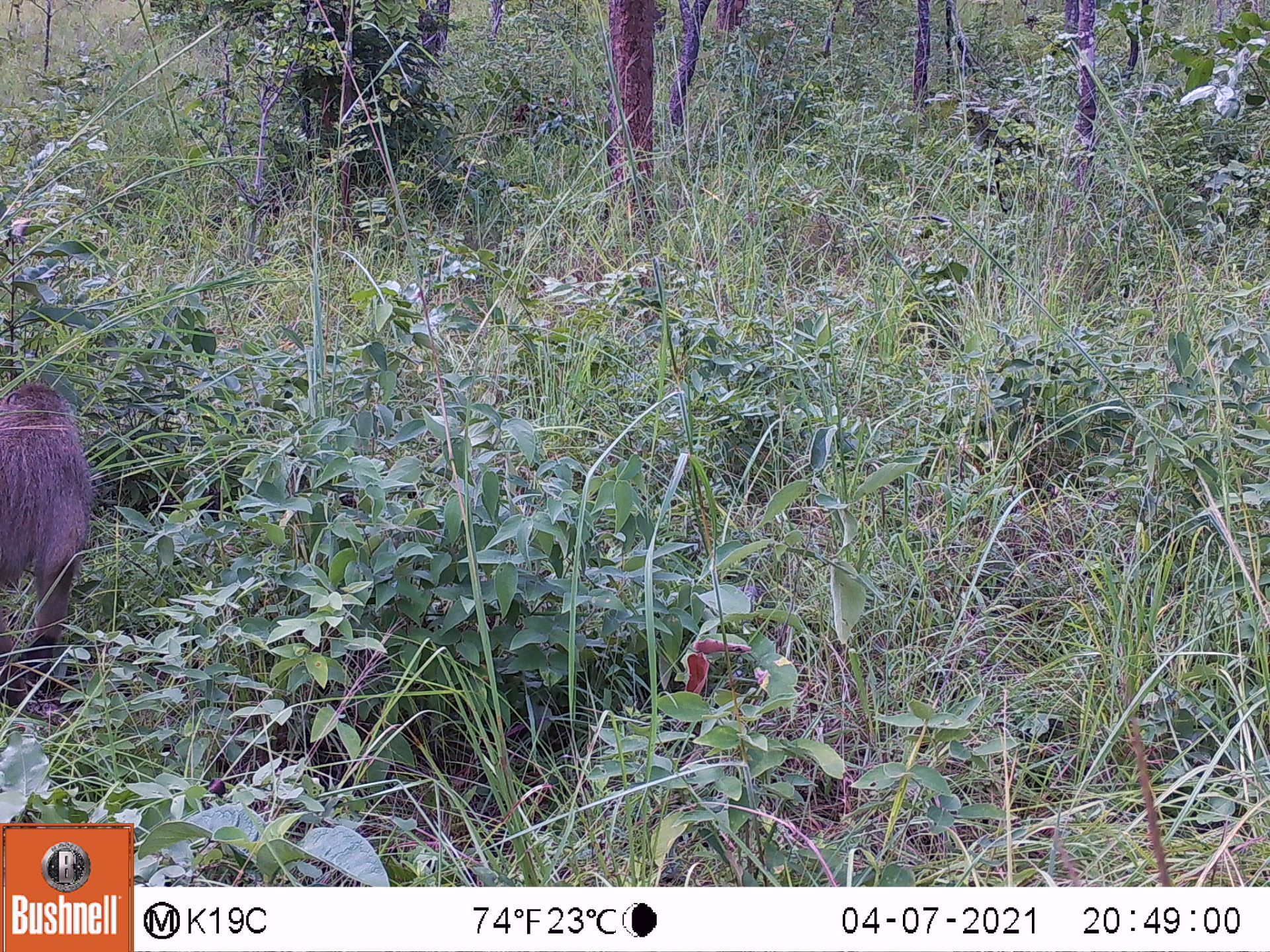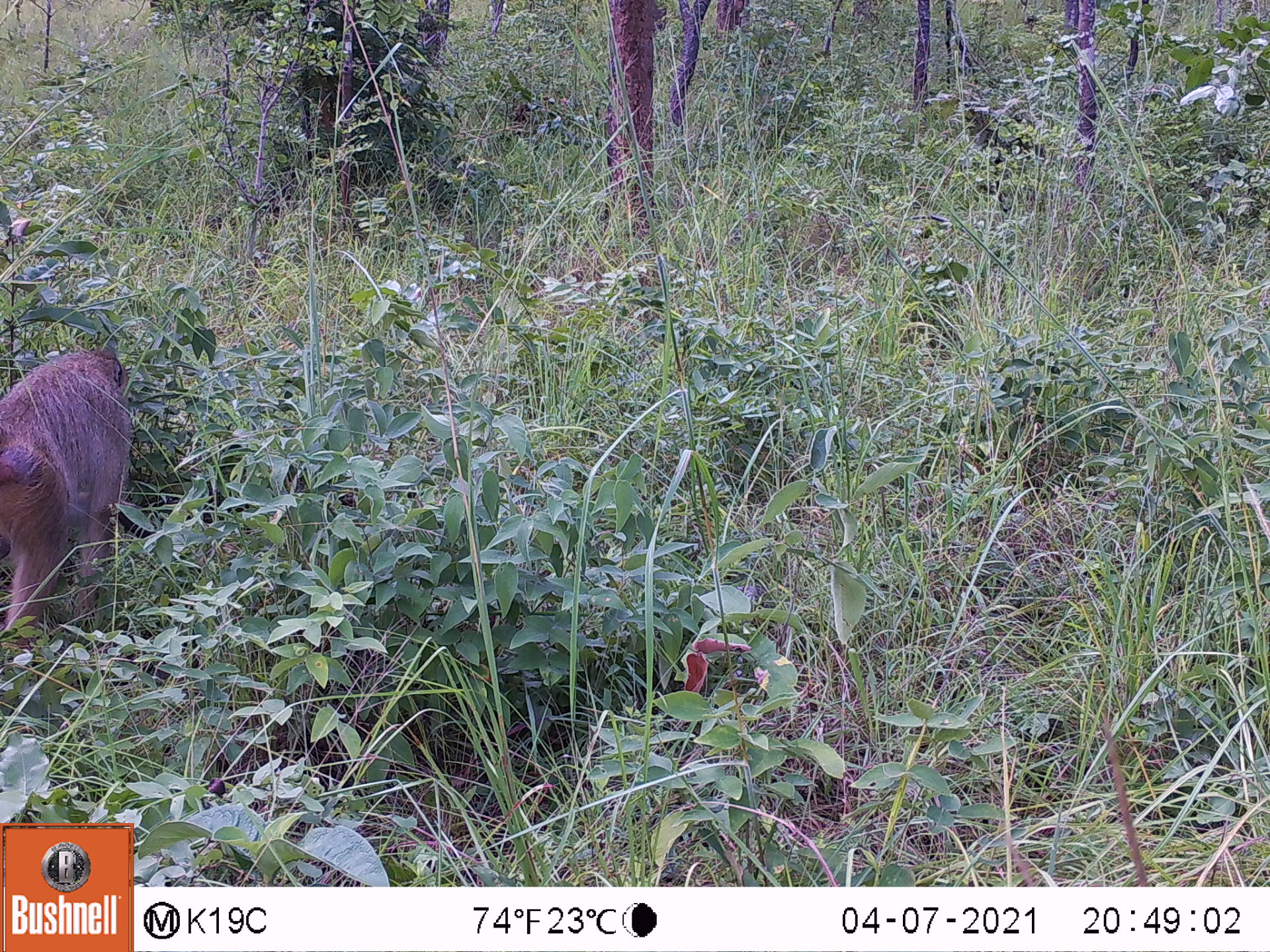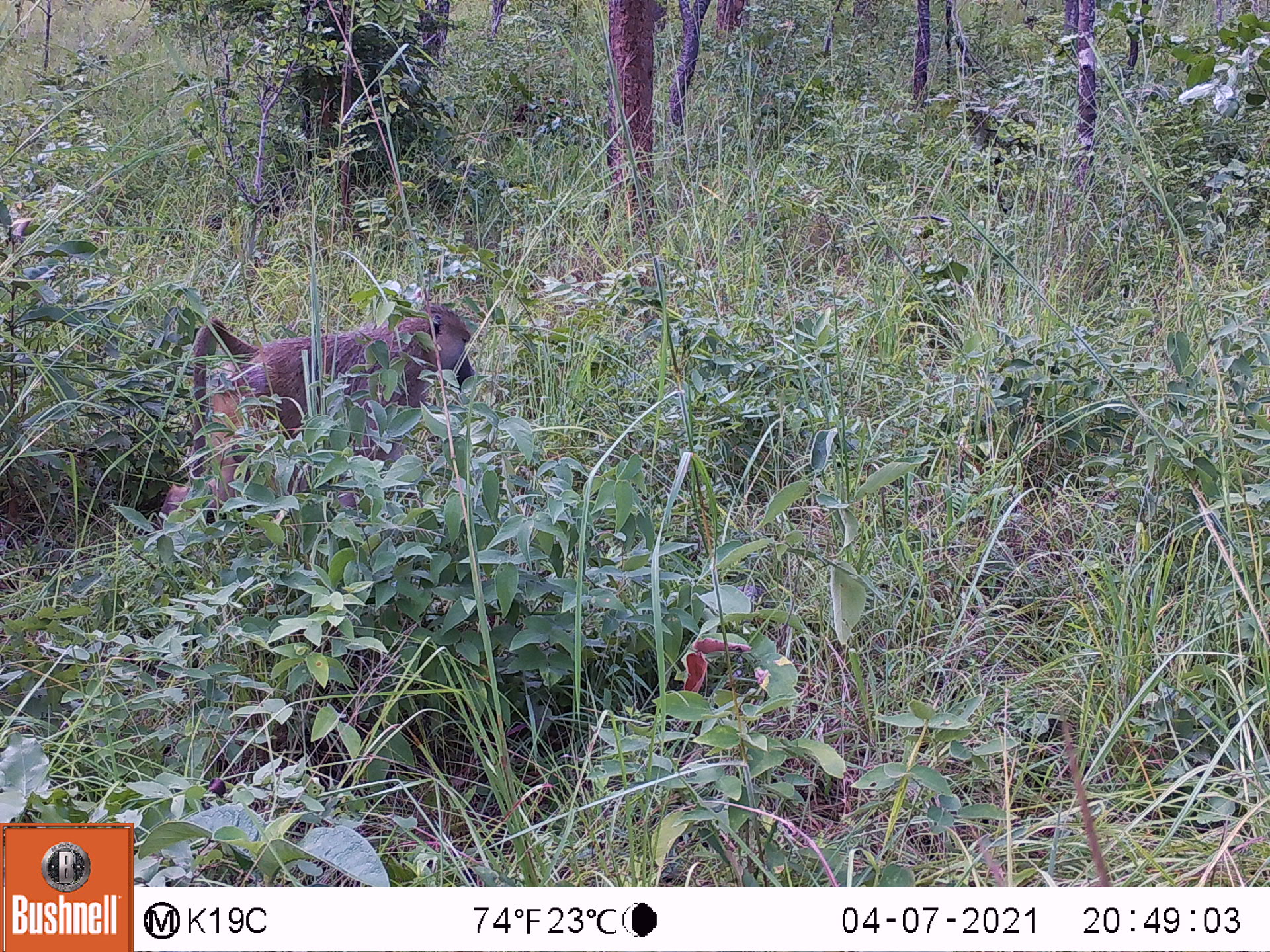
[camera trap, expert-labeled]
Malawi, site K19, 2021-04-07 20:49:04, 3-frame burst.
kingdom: Animalia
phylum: Chordata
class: Mammalia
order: Primates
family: Cercopithecidae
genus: Papio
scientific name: Papio cynocephalus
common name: yellow baboon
Yellow baboon (Papio cynocephalus), count 1.